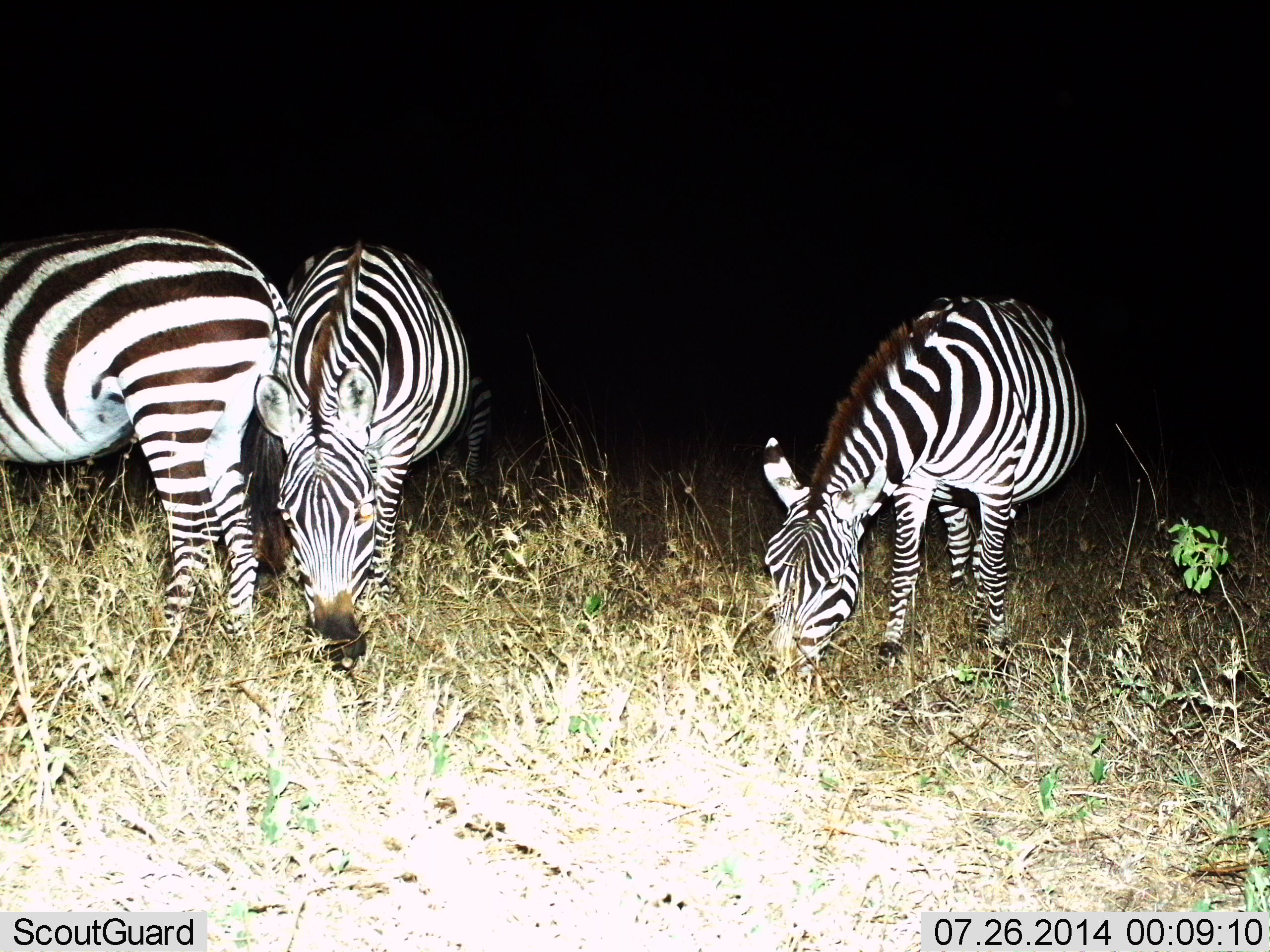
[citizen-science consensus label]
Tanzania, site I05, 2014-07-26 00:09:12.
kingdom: Animalia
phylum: Chordata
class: Mammalia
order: Perissodactyla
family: Equidae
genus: Equus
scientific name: Equus quagga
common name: plains zebra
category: zebra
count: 3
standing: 10%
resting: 0%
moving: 0%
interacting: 0%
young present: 0%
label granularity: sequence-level